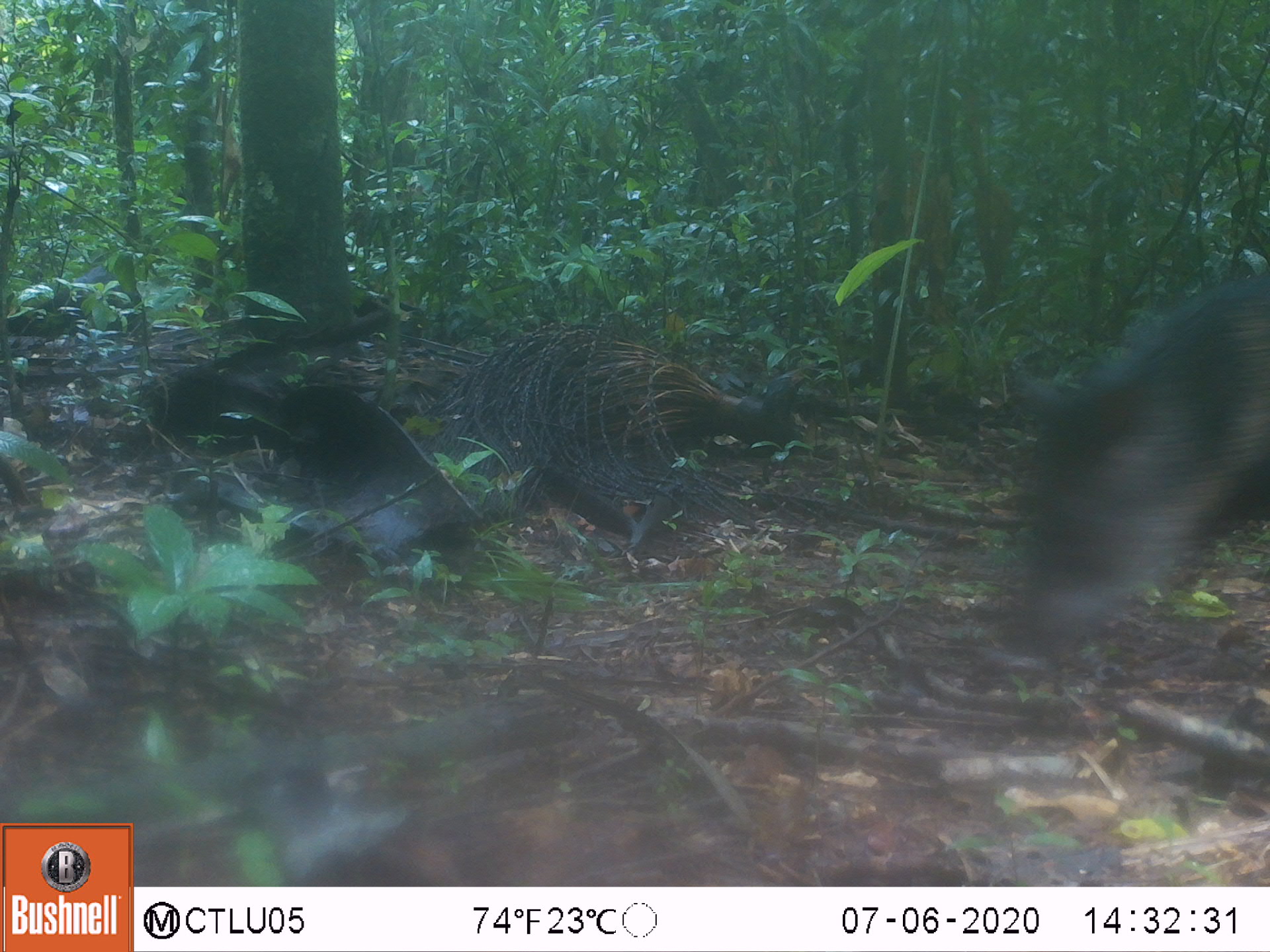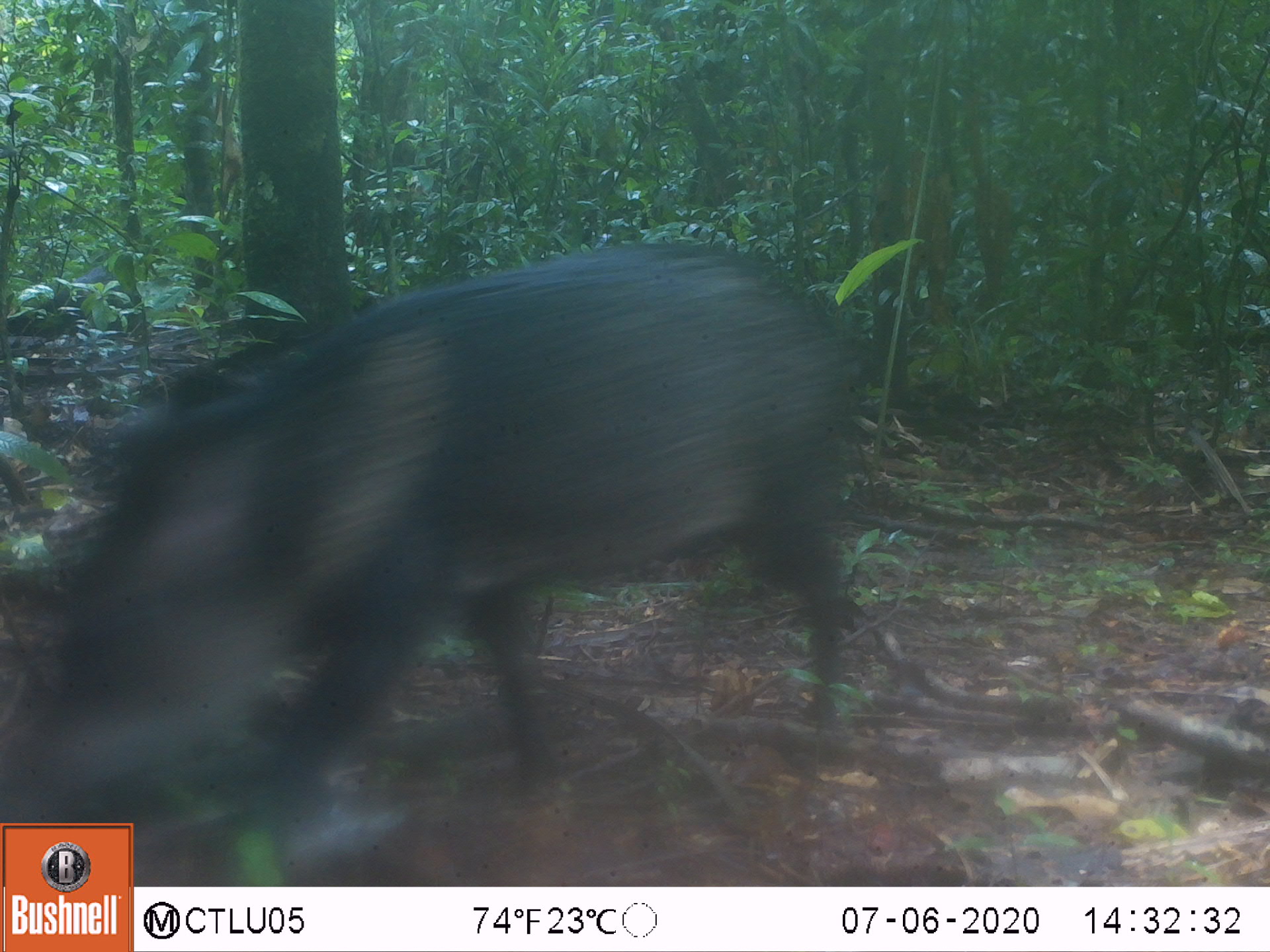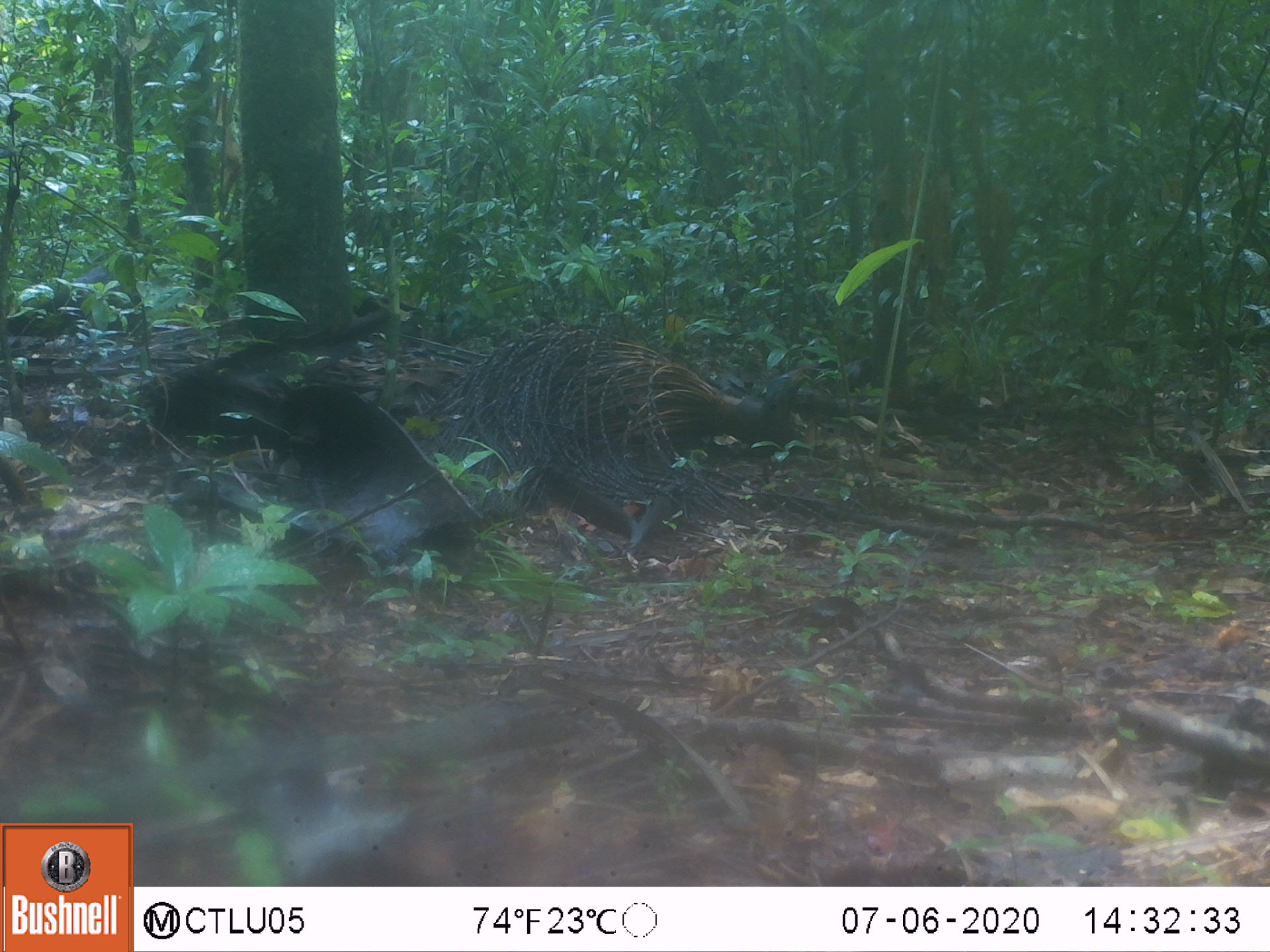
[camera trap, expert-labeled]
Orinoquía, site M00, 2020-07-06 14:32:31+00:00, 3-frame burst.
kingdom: Animalia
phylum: Chordata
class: Mammalia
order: Artiodactyla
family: Tayassuidae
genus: Pecari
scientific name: Pecari tajacu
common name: collared peccary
Collared peccary (Pecari tajacu).